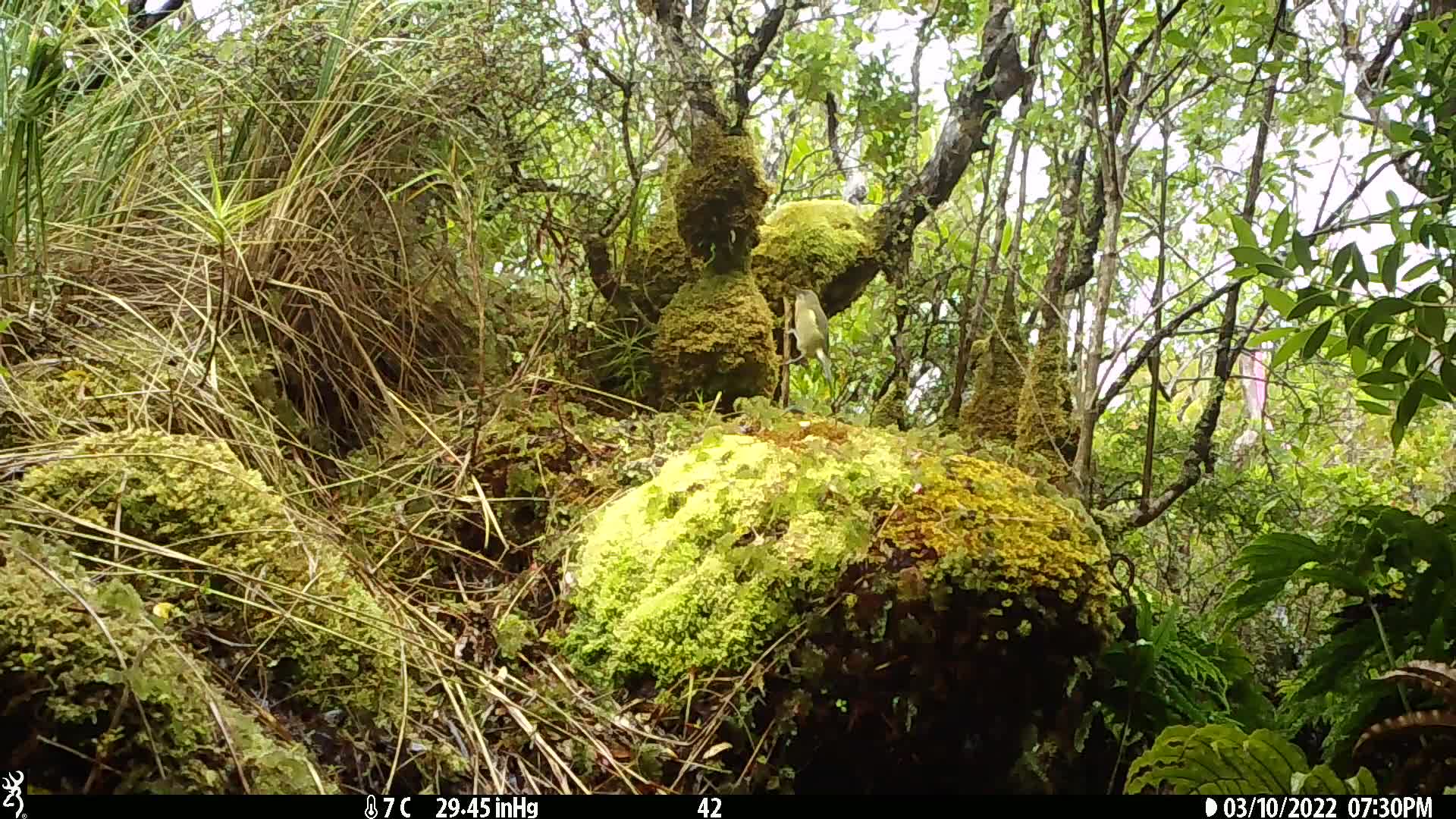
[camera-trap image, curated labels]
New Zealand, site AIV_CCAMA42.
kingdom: Animalia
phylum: Chordata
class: Aves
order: Passeriformes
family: Meliphagidae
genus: Anthornis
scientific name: Anthornis melanura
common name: new zealand bellbird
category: bellbird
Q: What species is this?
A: Bellbird (new zealand bellbird) (Anthornis melanura).